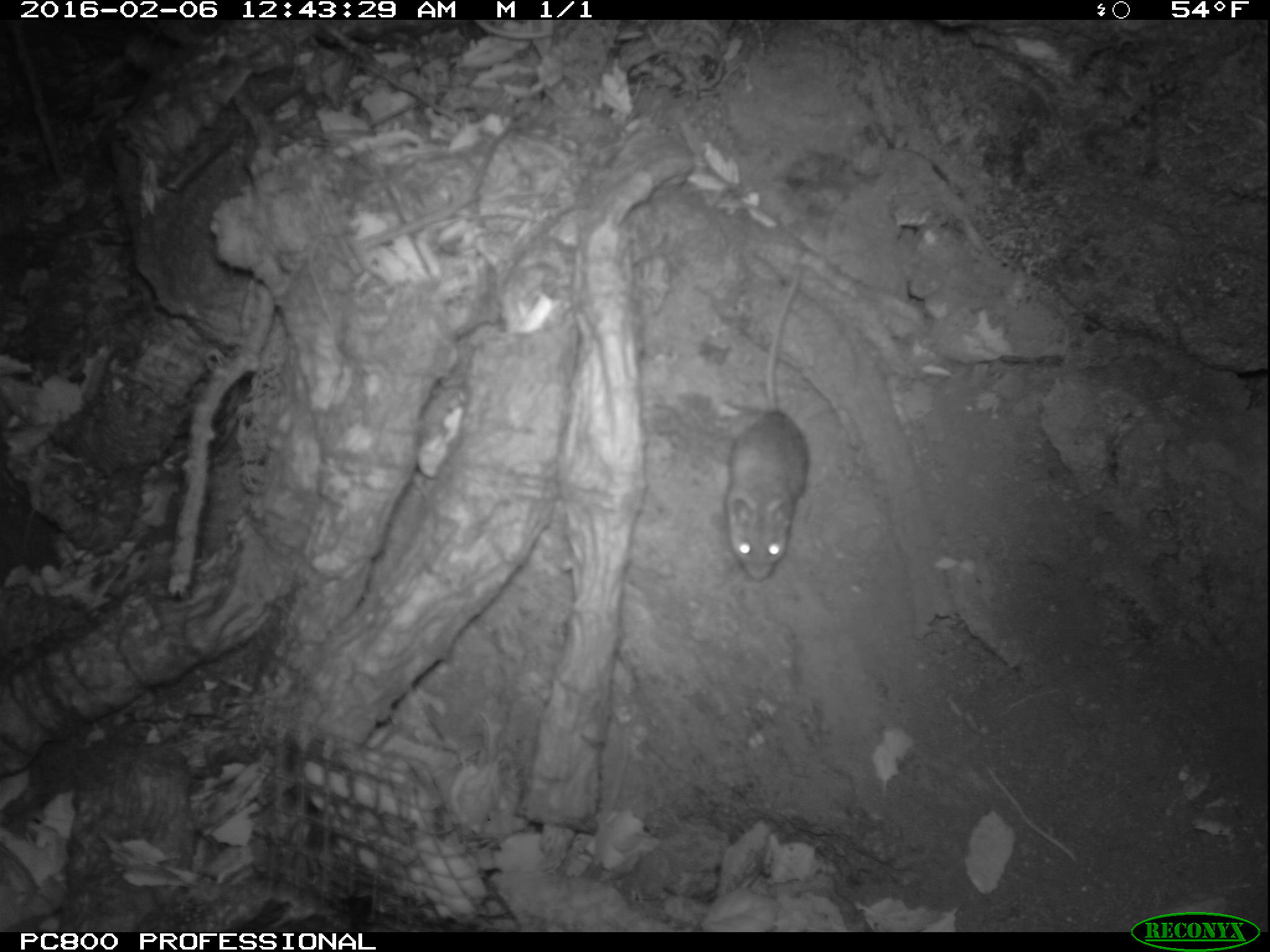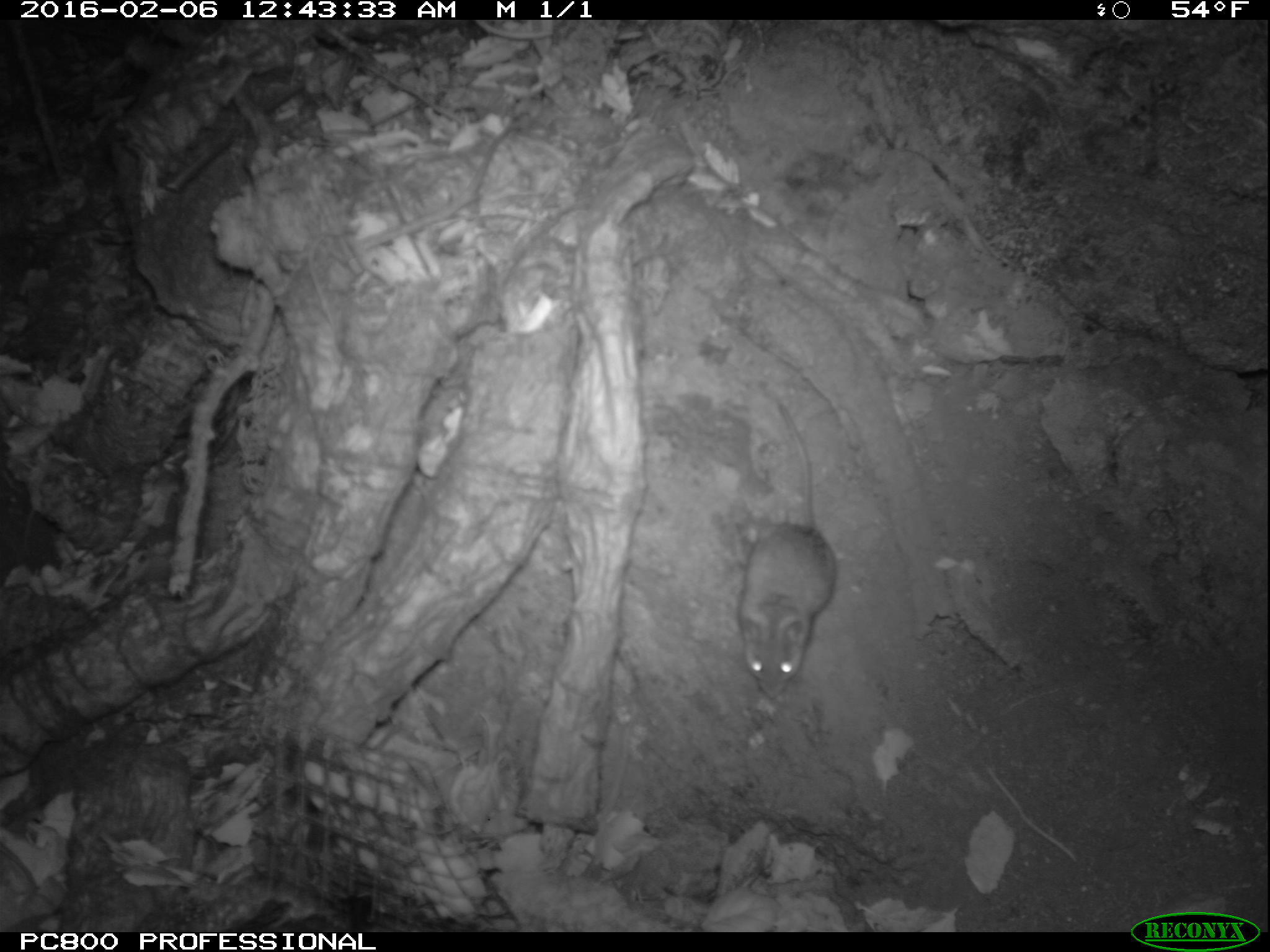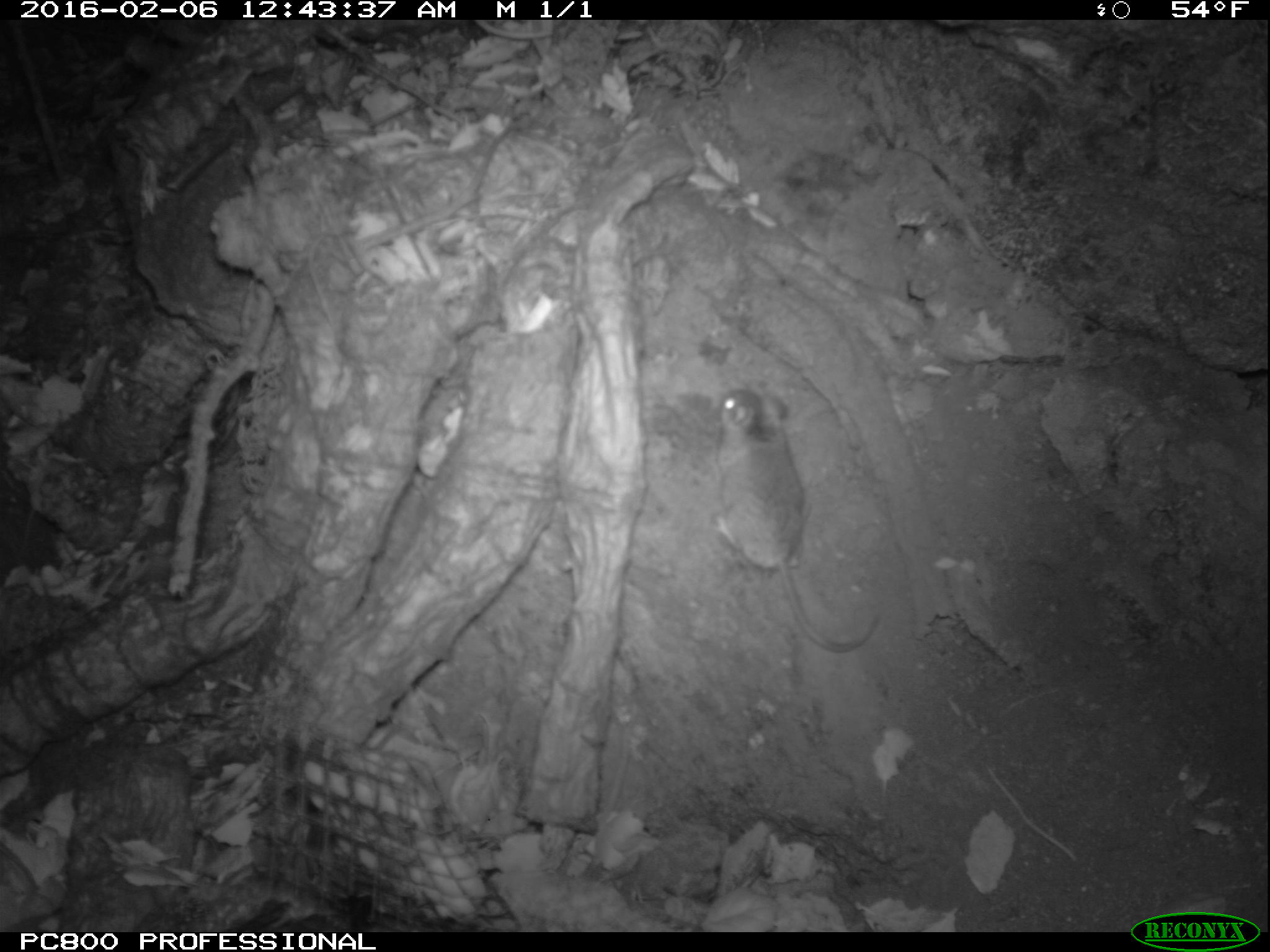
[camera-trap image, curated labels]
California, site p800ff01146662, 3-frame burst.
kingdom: Animalia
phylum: Chordata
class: Mammalia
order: Rodentia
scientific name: Rodentia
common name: rodent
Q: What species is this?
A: Rodent (Rodentia).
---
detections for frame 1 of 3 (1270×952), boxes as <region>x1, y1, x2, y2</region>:
rodent: <region>717, 268, 808, 578</region>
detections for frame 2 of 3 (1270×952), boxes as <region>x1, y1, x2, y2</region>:
rodent: <region>734, 379, 838, 693</region>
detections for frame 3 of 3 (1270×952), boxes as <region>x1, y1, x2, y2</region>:
rodent: <region>710, 386, 881, 655</region>